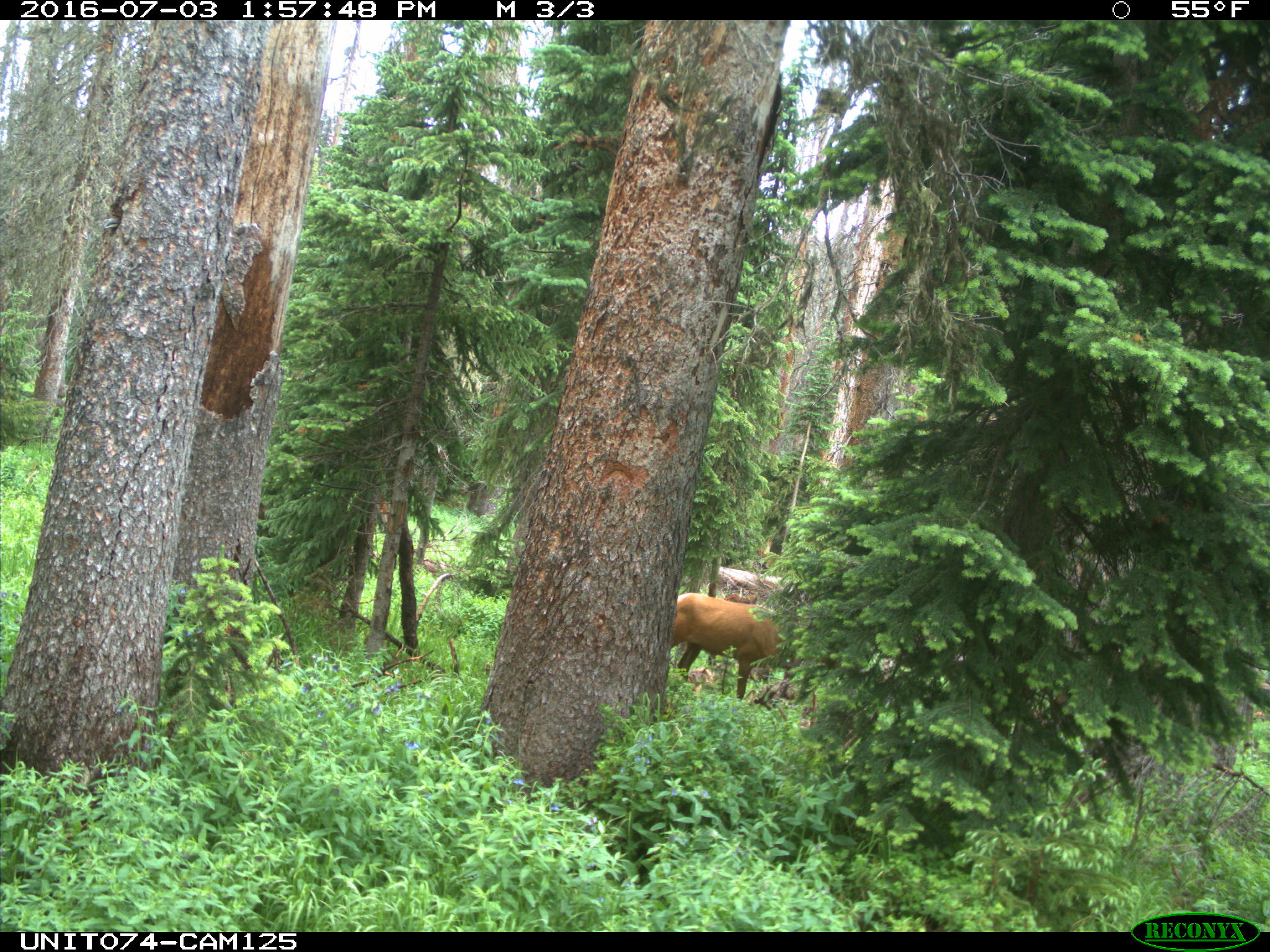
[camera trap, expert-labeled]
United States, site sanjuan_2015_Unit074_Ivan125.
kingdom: Animalia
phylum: Chordata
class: Mammalia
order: Artiodactyla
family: Cervidae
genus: Cervus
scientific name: Cervus elaphus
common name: red deer